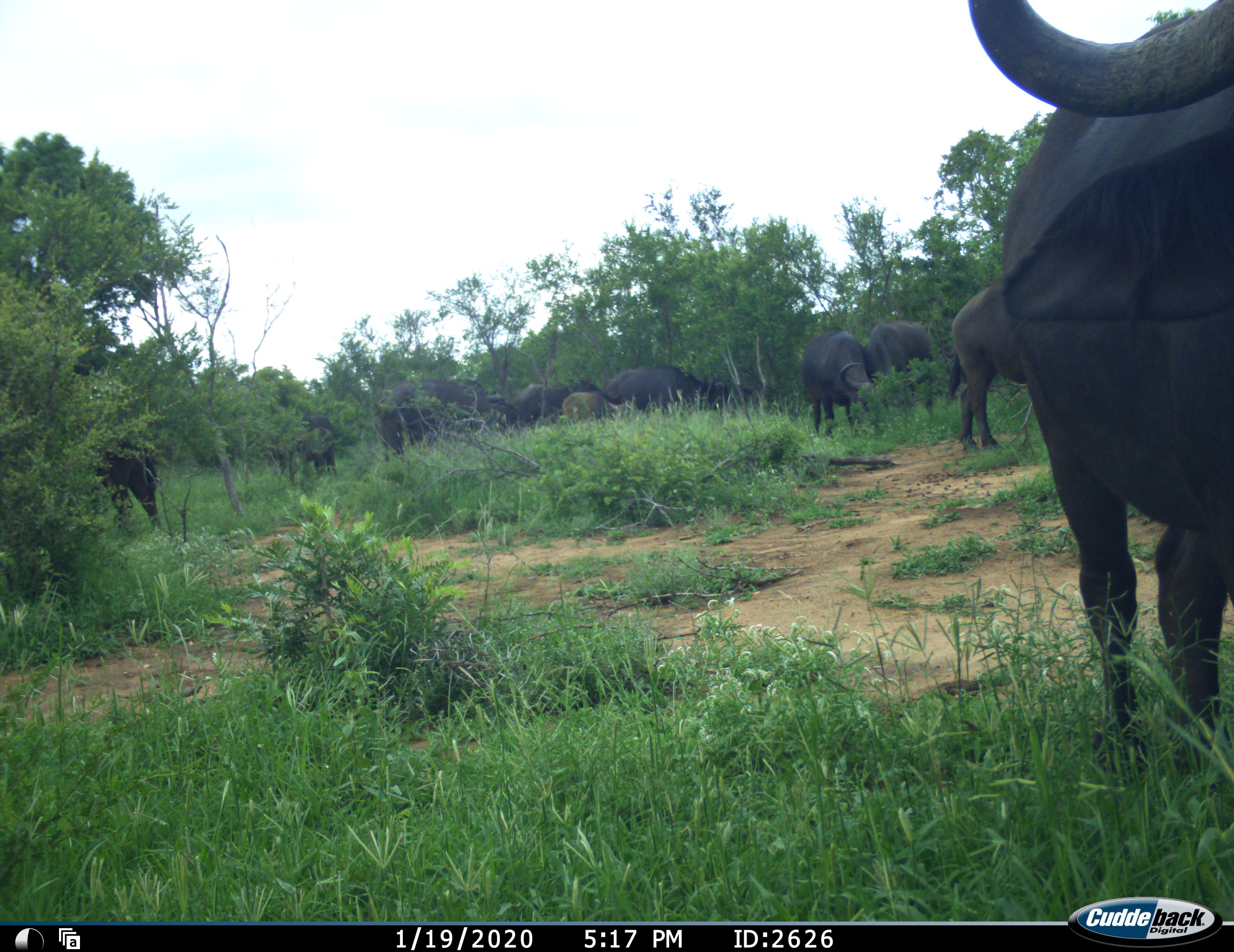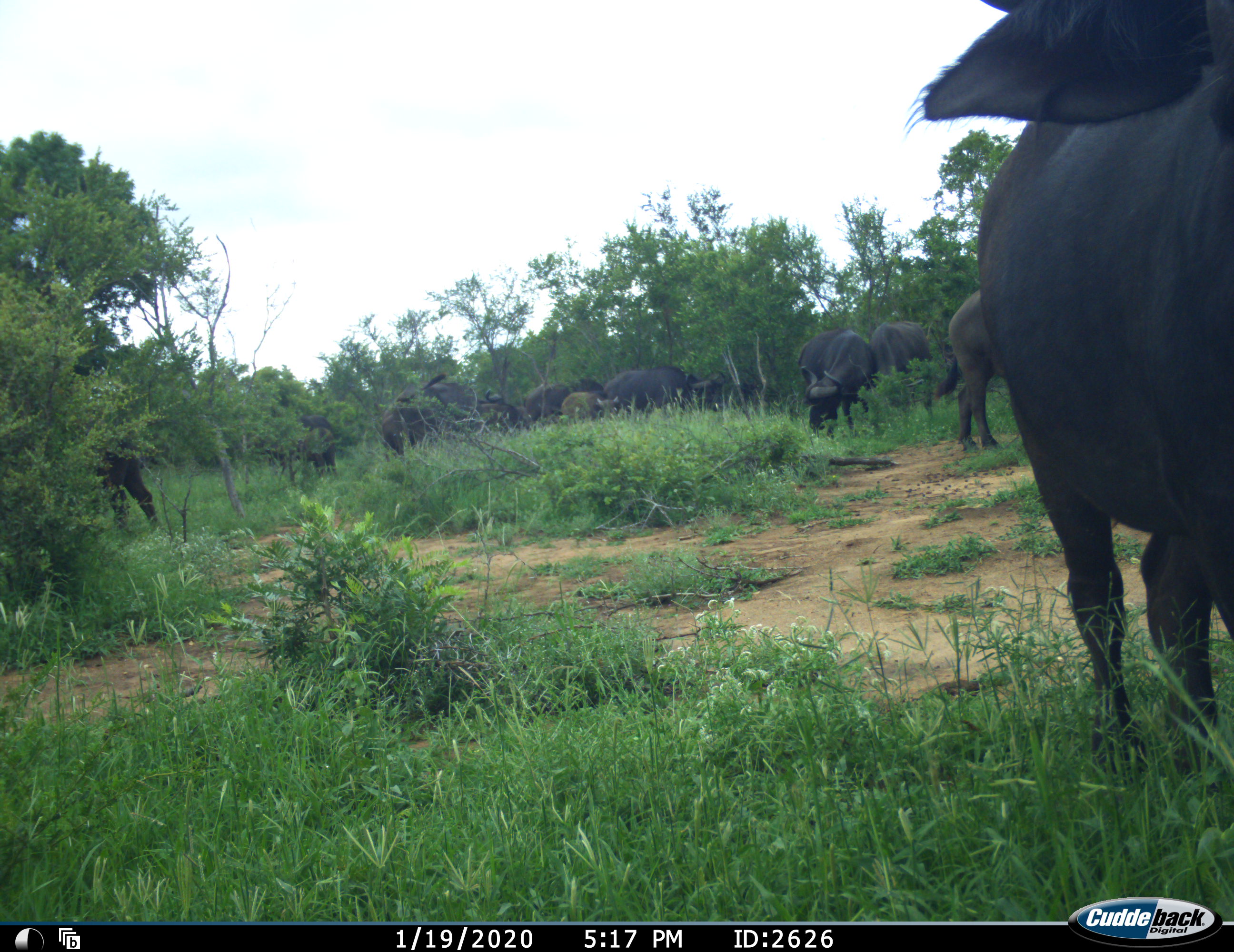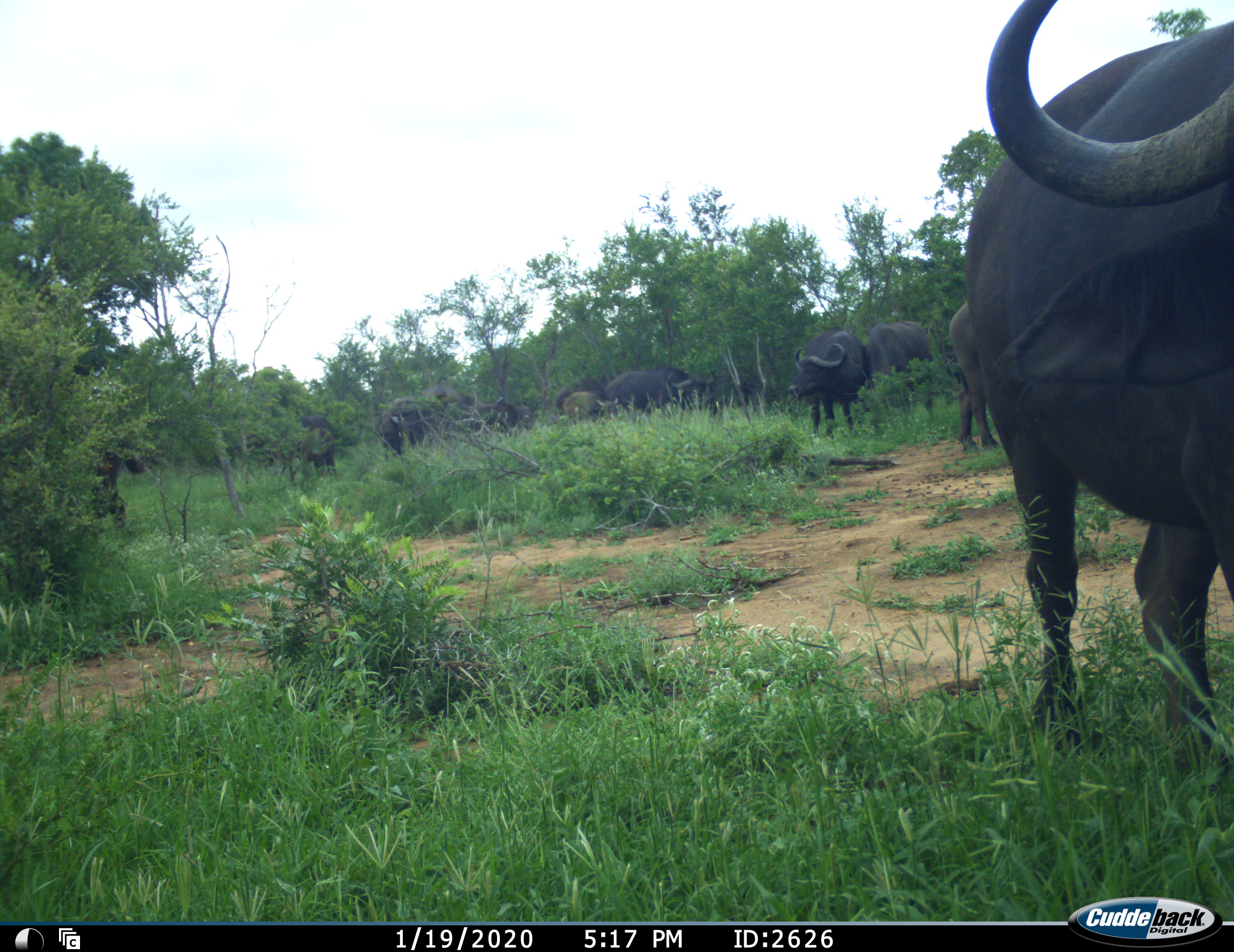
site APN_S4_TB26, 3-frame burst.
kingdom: Animalia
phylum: Chordata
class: Mammalia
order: Artiodactyla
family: Bovidae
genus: Syncerus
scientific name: Syncerus caffer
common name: african buffalo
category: buffalo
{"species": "buffalo (african buffalo) (Syncerus caffer)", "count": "11-50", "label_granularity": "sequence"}